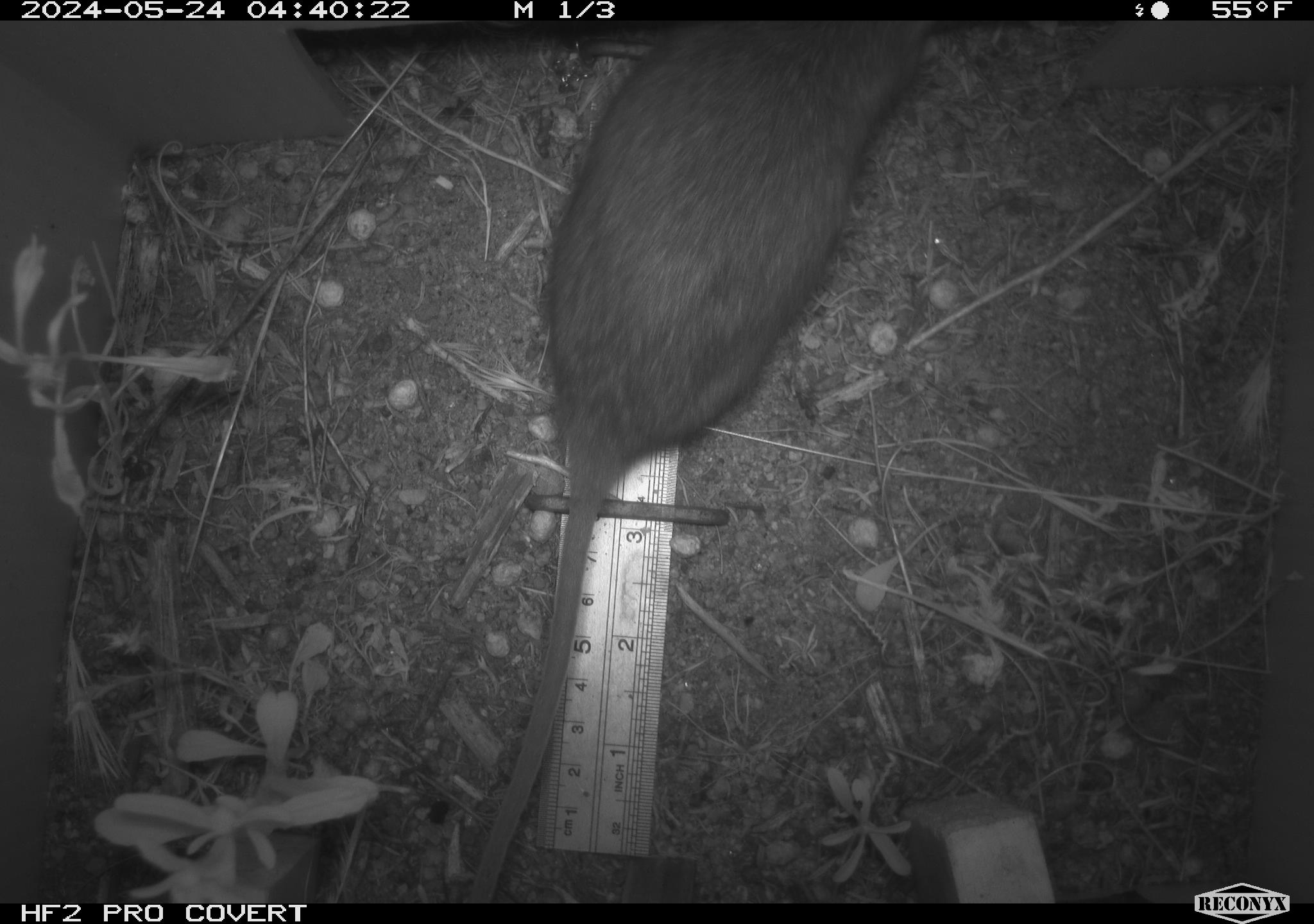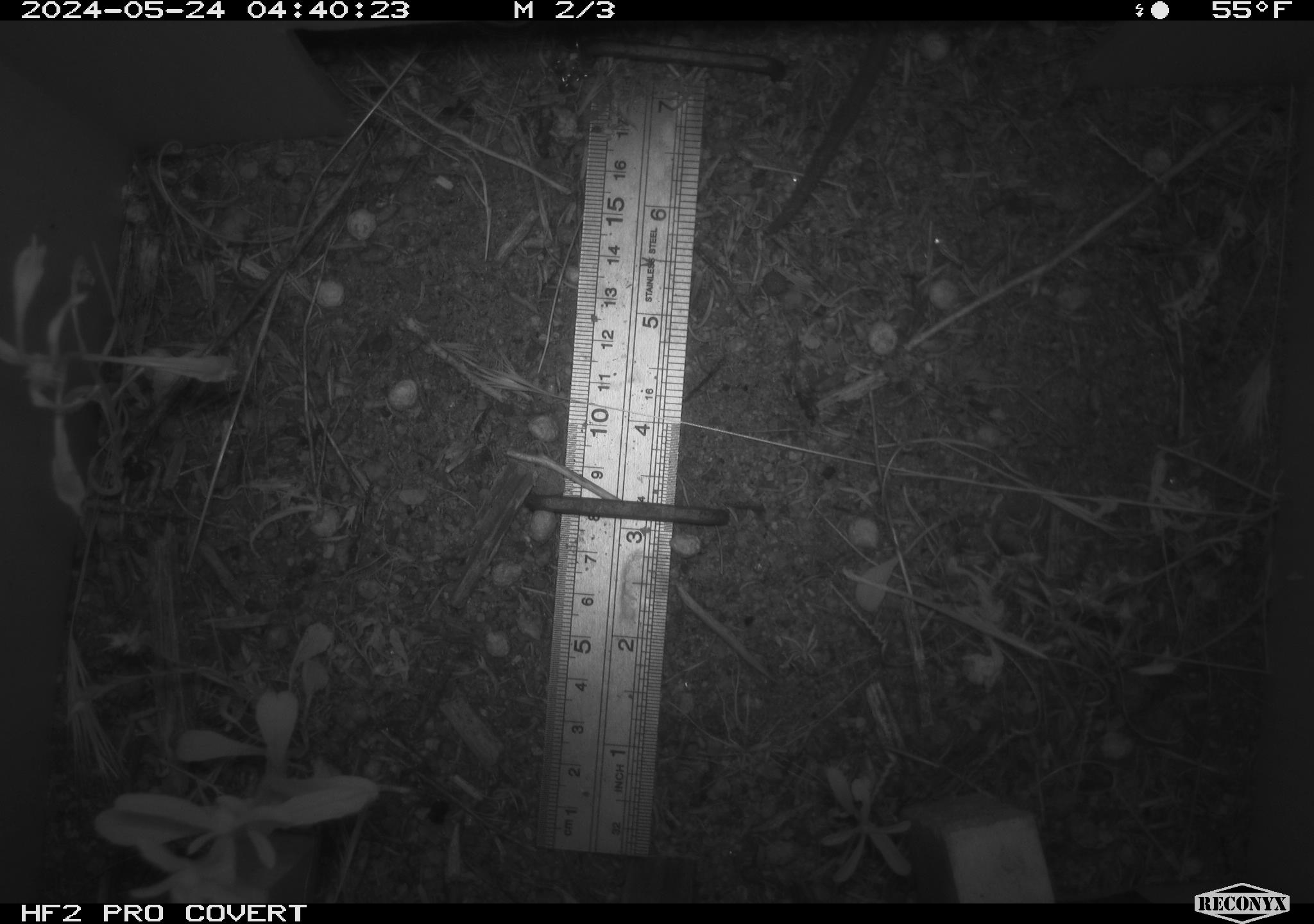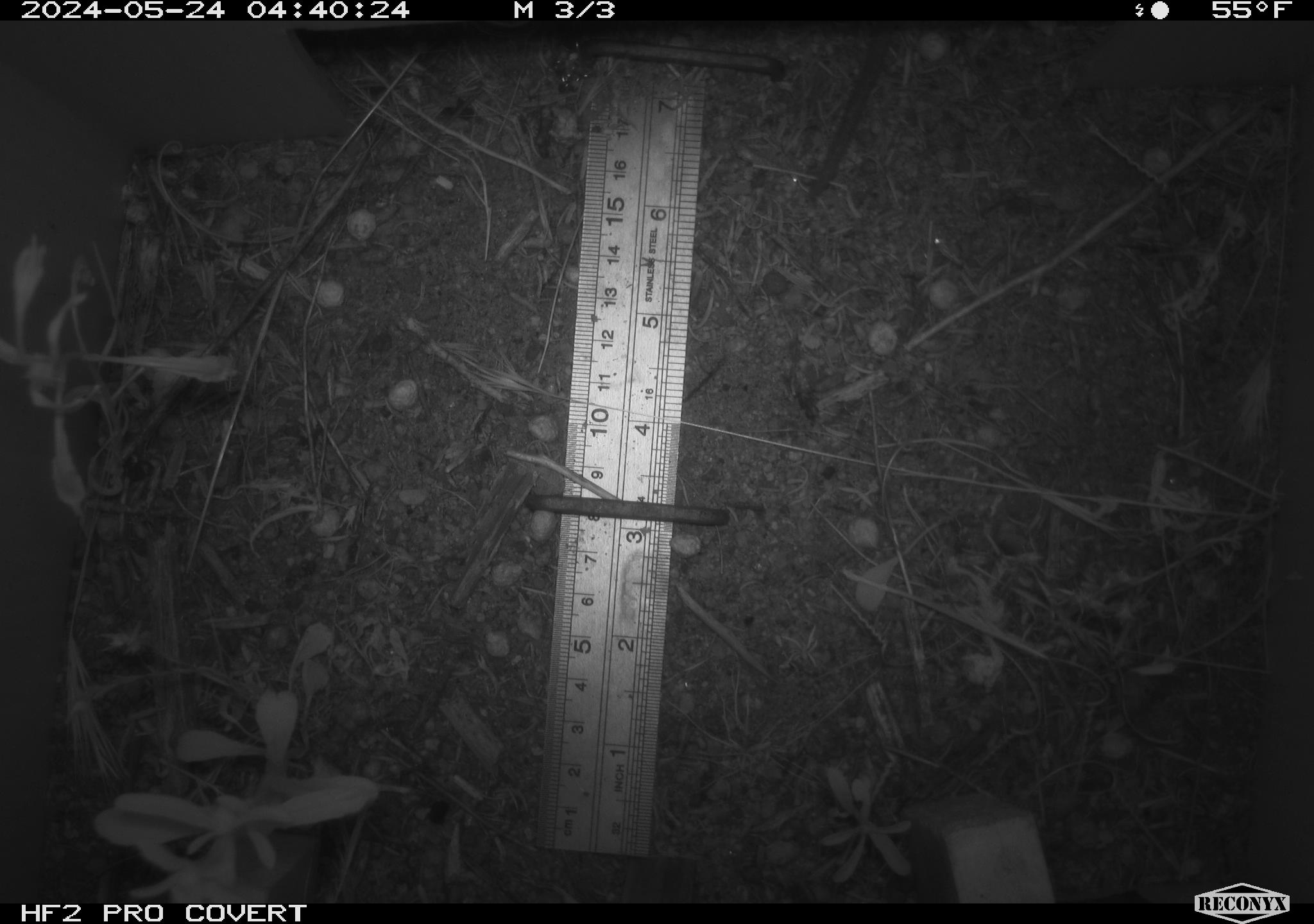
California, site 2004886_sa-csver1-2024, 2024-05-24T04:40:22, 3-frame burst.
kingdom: Animalia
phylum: Chordata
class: Mammalia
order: Rodentia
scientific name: Rodentia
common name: rodent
Rodent (Rodentia).